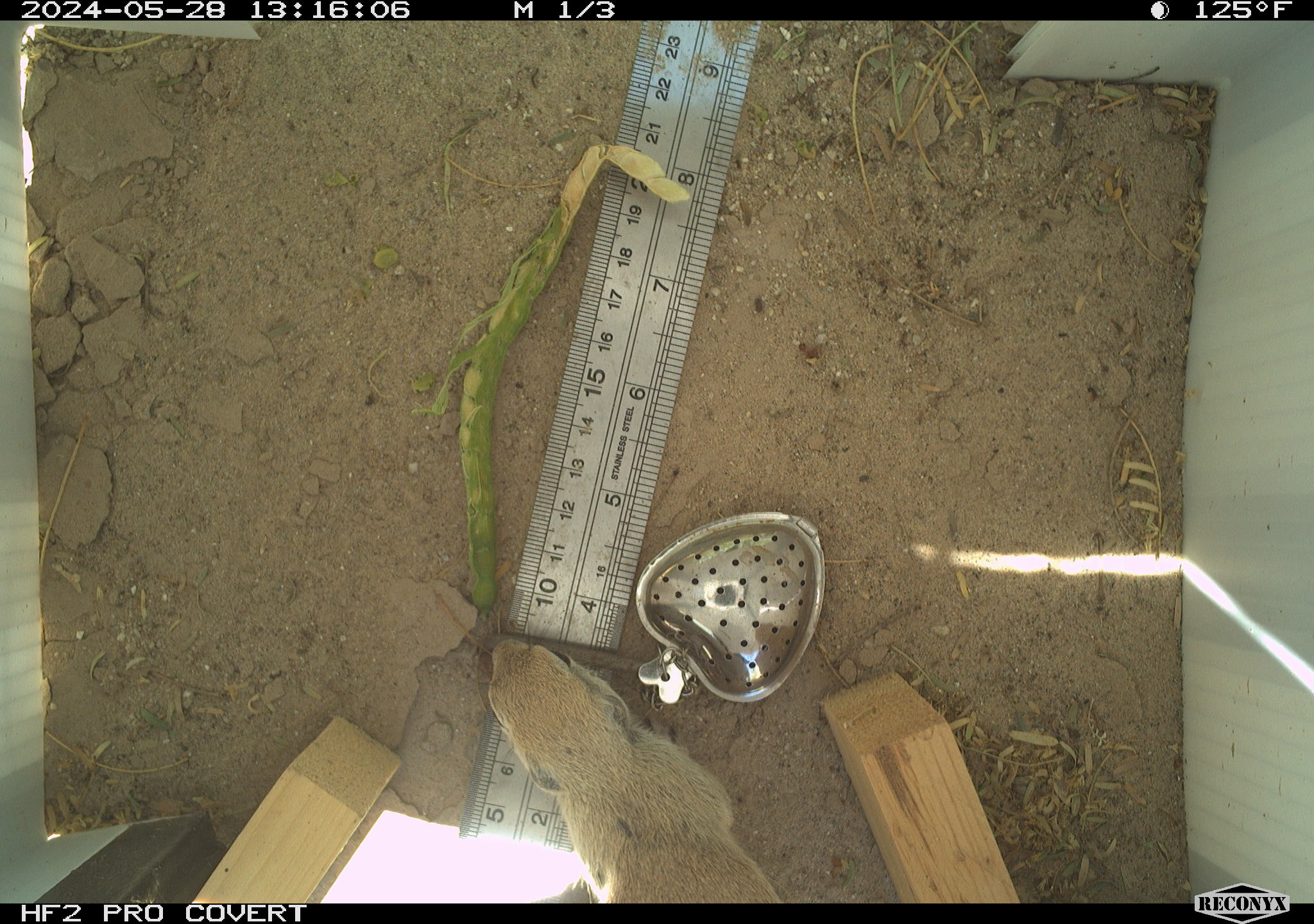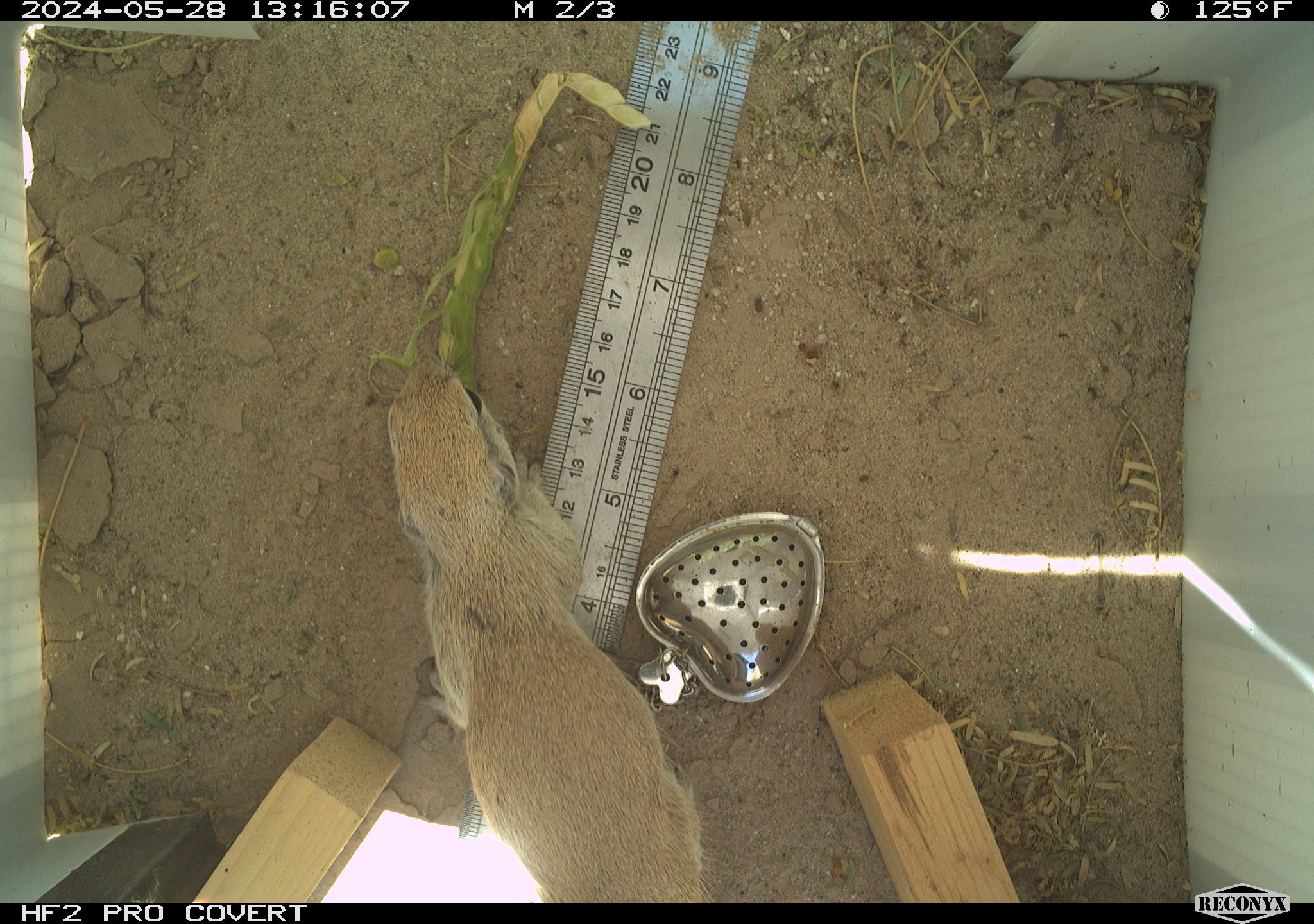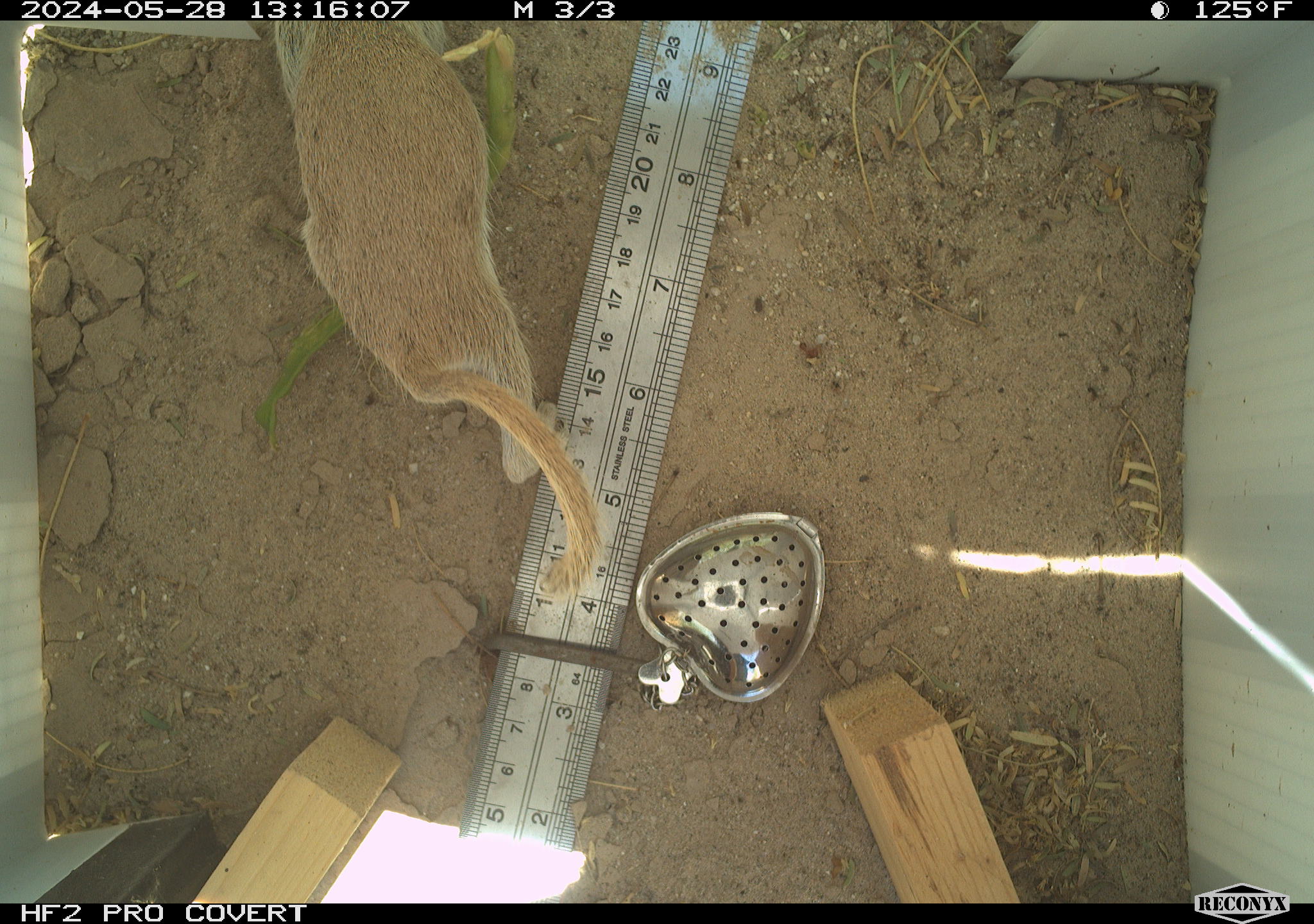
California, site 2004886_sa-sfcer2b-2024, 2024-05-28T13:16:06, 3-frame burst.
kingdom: Animalia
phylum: Chordata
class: Mammalia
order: Rodentia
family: Sciuridae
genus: Xerospermophilus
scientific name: Xerospermophilus tereticaudus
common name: round-tailed ground squirrel